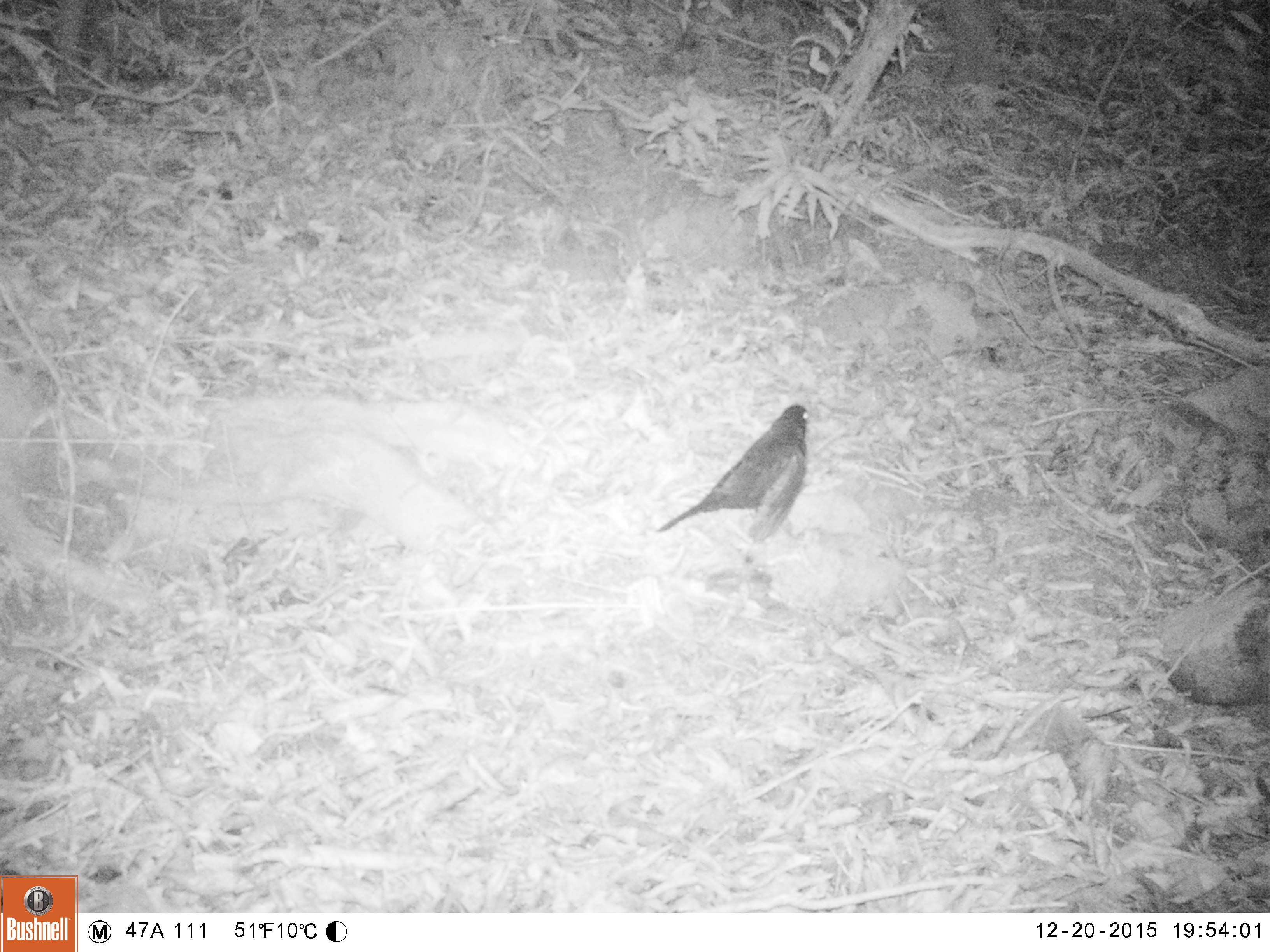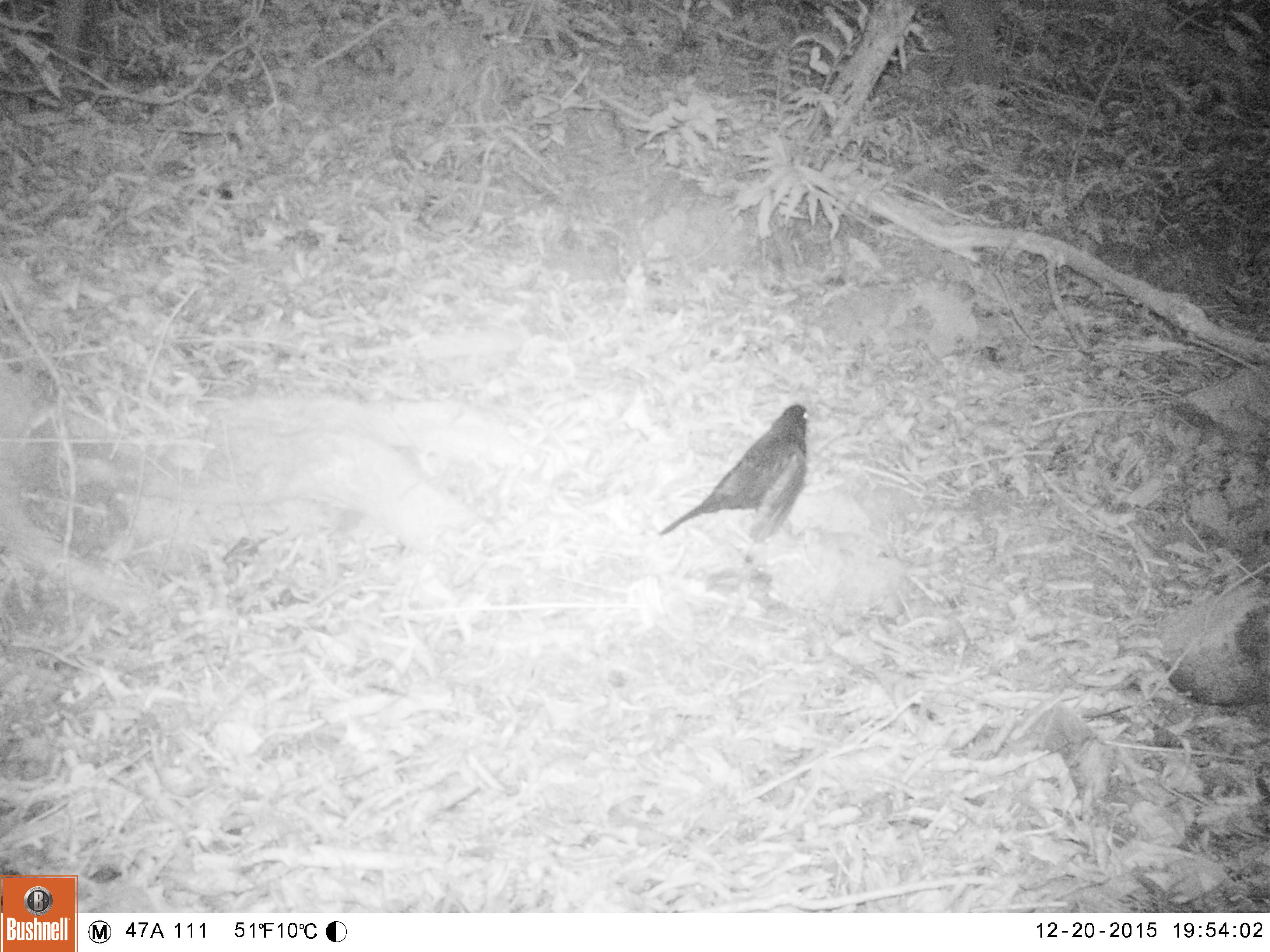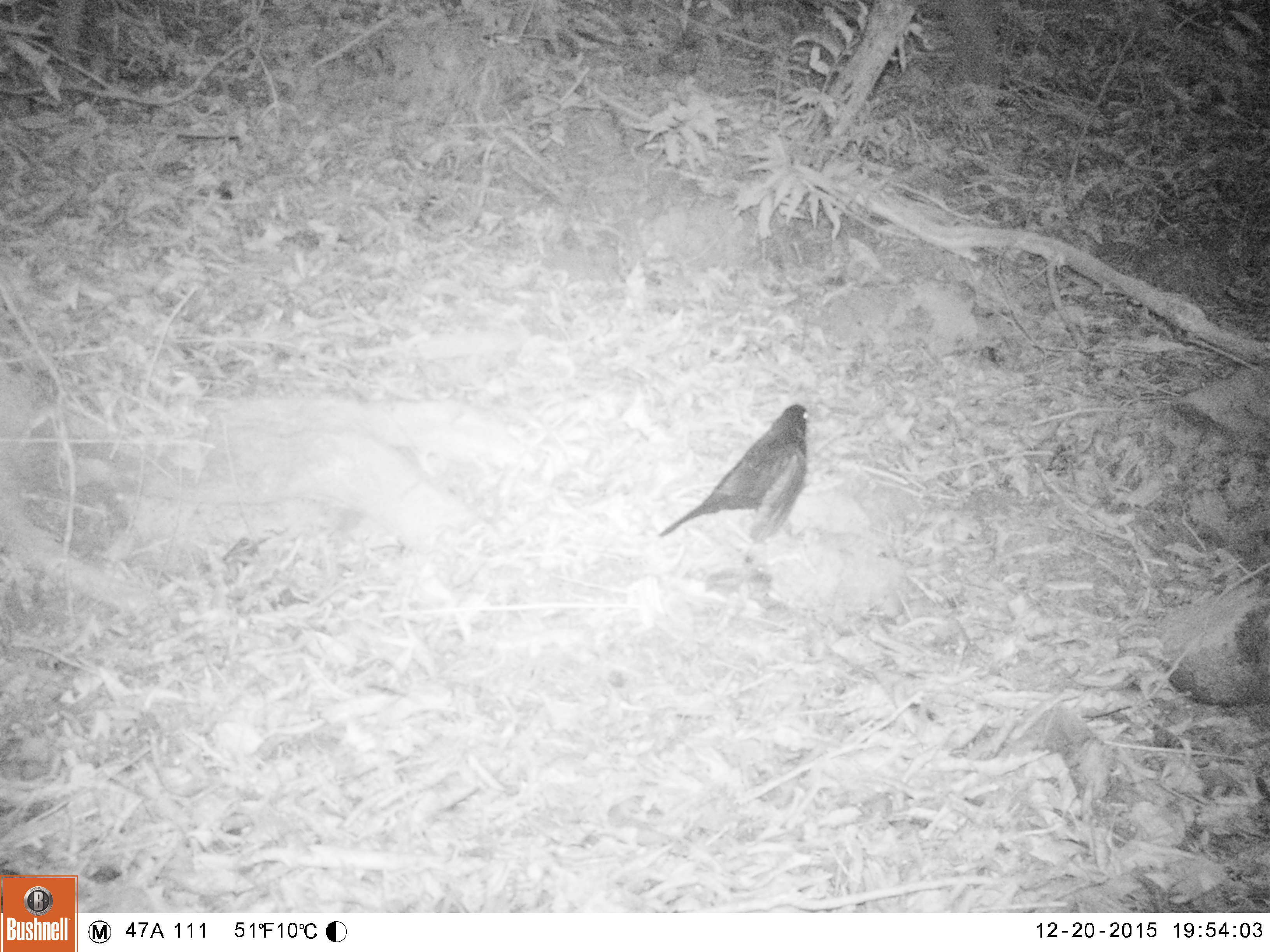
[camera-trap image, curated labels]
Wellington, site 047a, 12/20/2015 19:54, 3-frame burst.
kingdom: Animalia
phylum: Chordata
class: Aves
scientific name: Aves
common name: bird